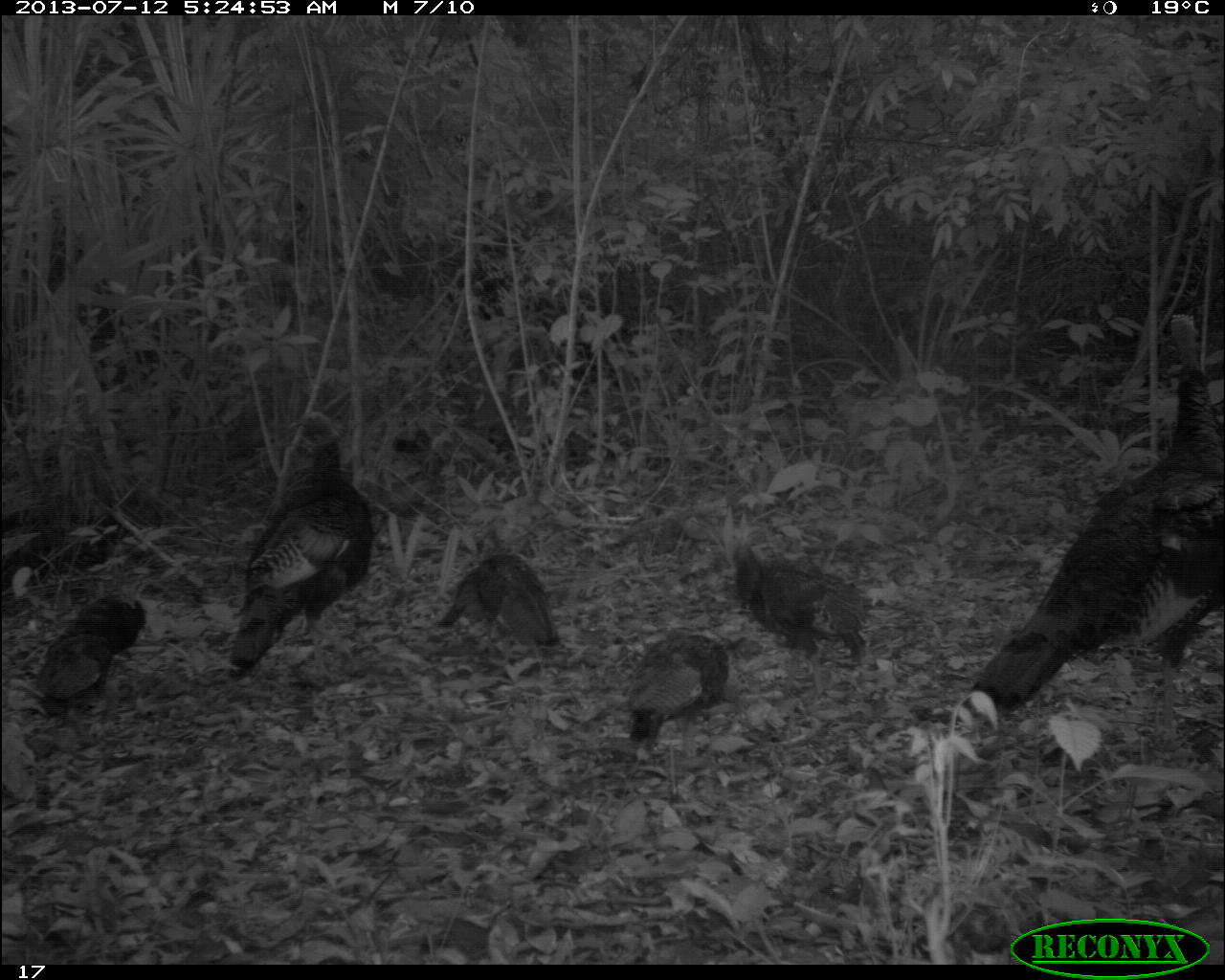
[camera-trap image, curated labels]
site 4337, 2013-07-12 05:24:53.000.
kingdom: Animalia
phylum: Chordata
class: Aves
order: Galliformes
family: Phasianidae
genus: Meleagris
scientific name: Meleagris ocellata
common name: ocellated turkey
Meleagris ocellata (ocellated turkey), count 7.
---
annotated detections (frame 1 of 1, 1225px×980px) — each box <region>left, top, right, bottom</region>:
meleagris ocellata: <region>938, 313, 1225, 736</region>; <region>227, 411, 373, 680</region>; <region>720, 504, 874, 701</region>; <region>618, 625, 778, 771</region>; <region>36, 590, 153, 747</region>; <region>430, 553, 559, 684</region>